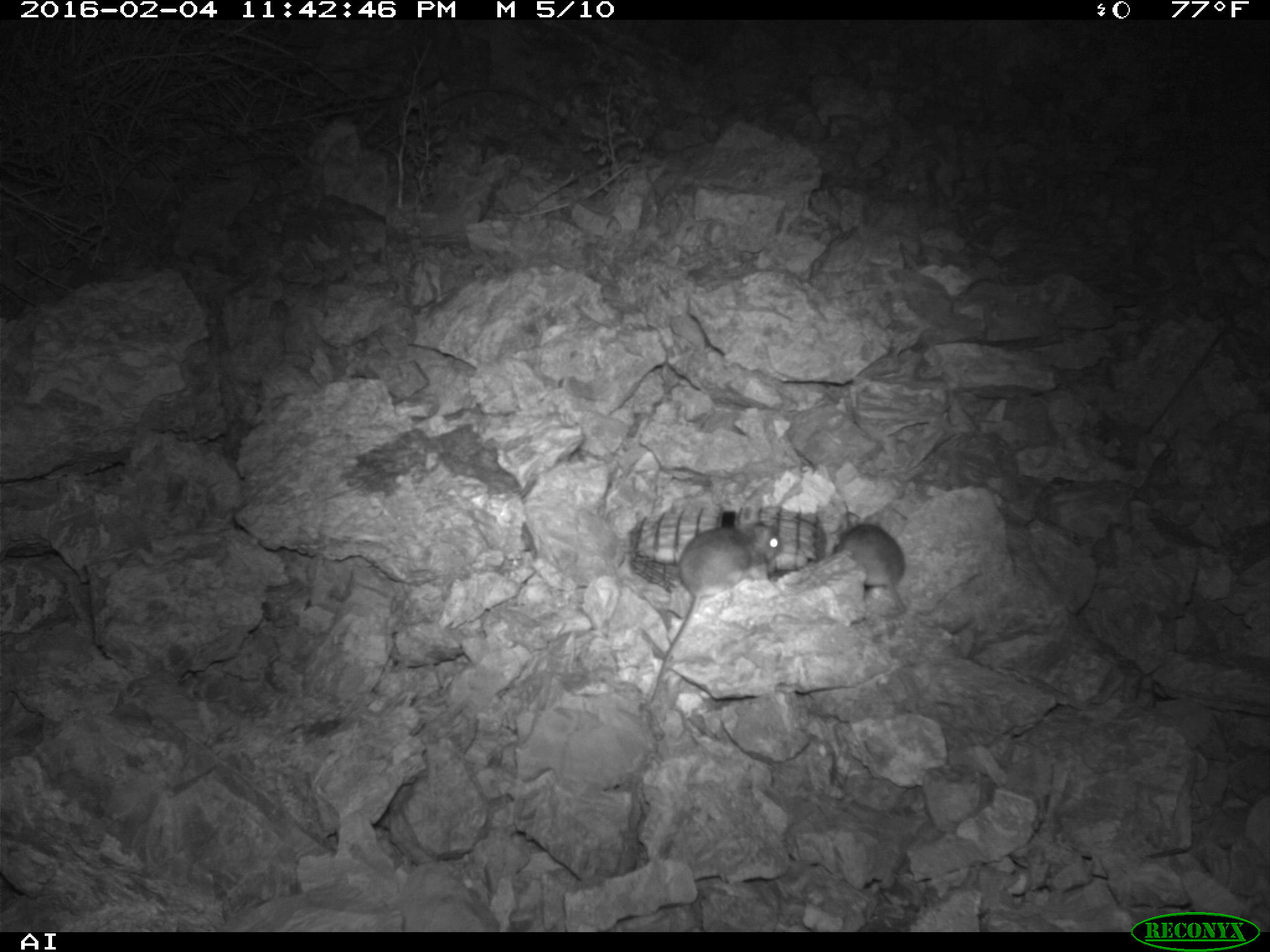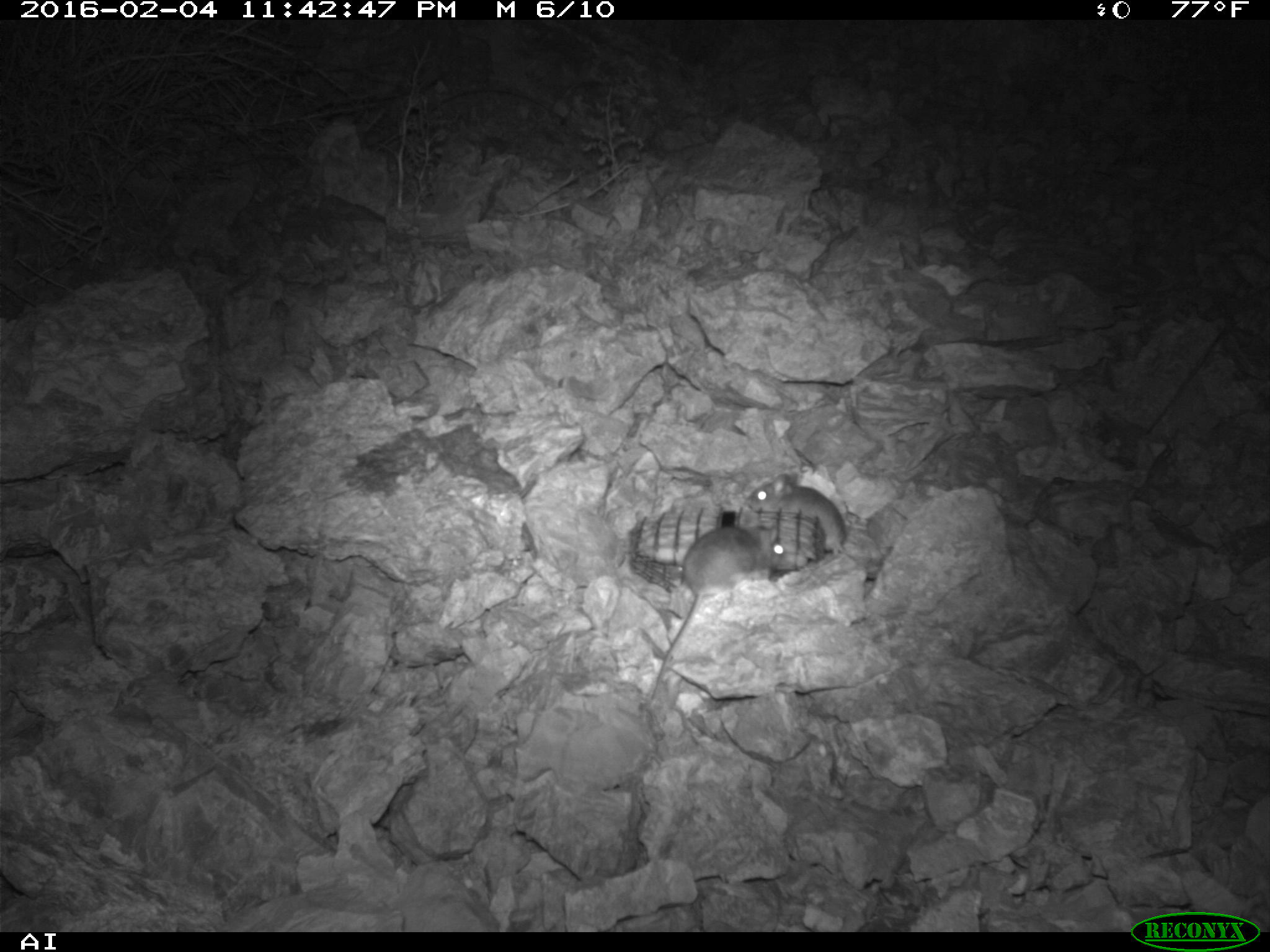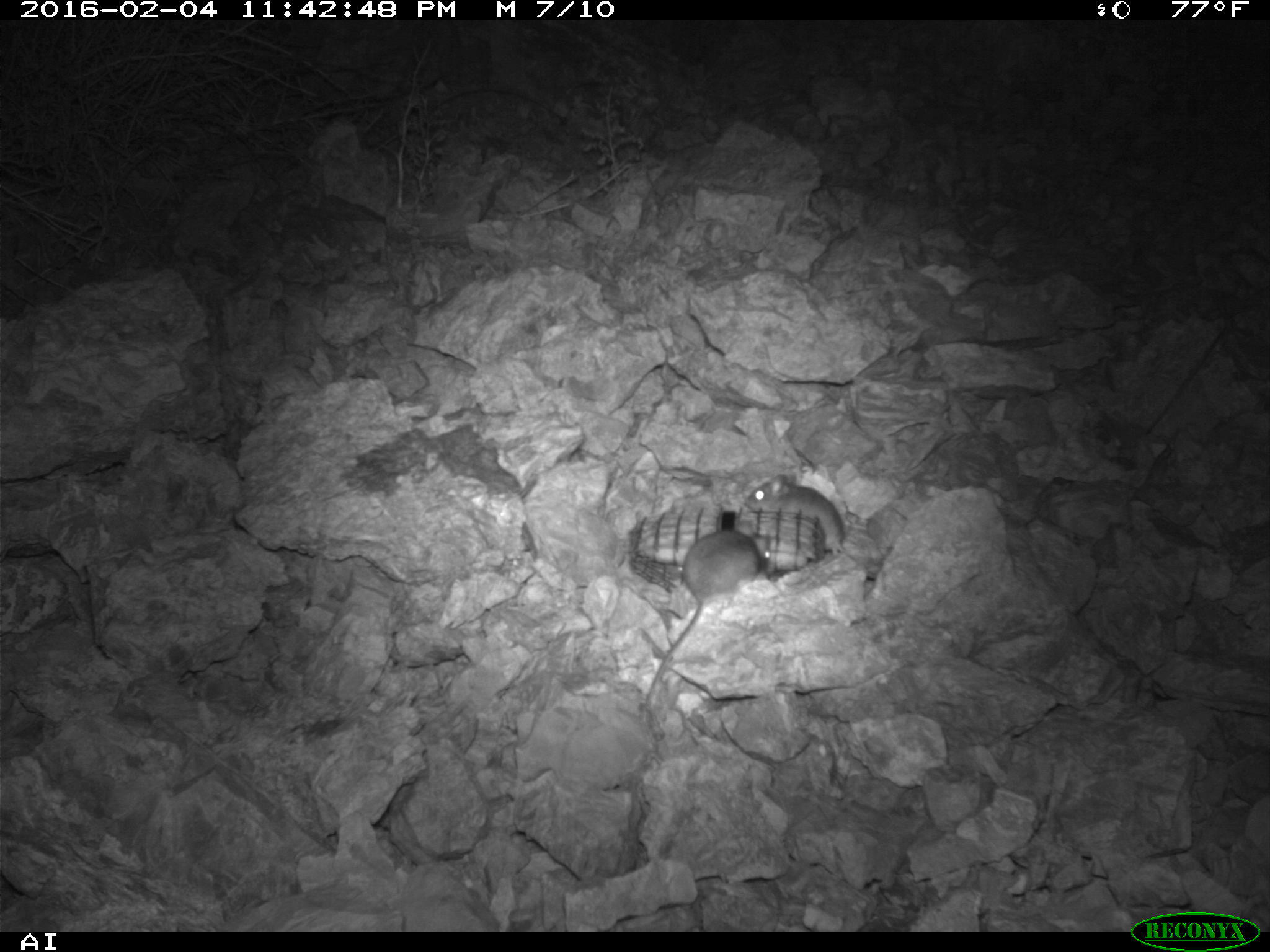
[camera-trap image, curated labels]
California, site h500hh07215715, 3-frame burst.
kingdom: Animalia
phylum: Chordata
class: Mammalia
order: Rodentia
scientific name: Rodentia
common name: rodent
Rodent (Rodentia).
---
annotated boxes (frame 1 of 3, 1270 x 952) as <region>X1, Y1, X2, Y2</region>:
rodent: <region>649, 519, 781, 703</region>; <region>831, 512, 980, 614</region>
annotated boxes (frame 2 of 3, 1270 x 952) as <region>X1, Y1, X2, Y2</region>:
rodent: <region>651, 516, 784, 700</region>; <region>746, 472, 846, 555</region>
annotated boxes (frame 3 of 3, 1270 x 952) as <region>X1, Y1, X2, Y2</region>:
rodent: <region>636, 529, 772, 717</region>; <region>744, 469, 846, 557</region>